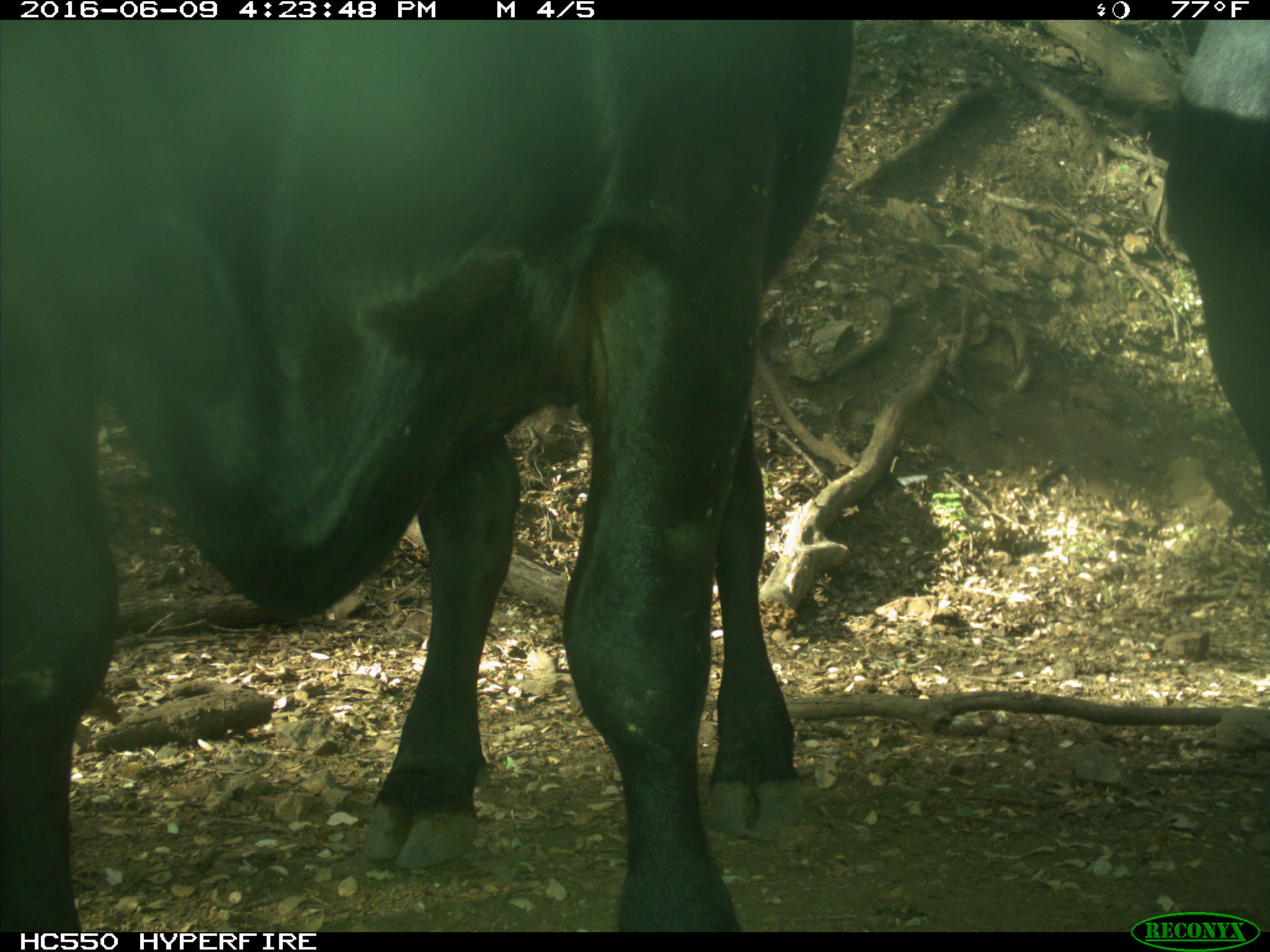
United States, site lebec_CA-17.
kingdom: Animalia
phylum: Chordata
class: Mammalia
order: Artiodactyla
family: Bovidae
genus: Bos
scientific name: Bos taurus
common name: domestic cow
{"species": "Bos taurus (domestic cow)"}